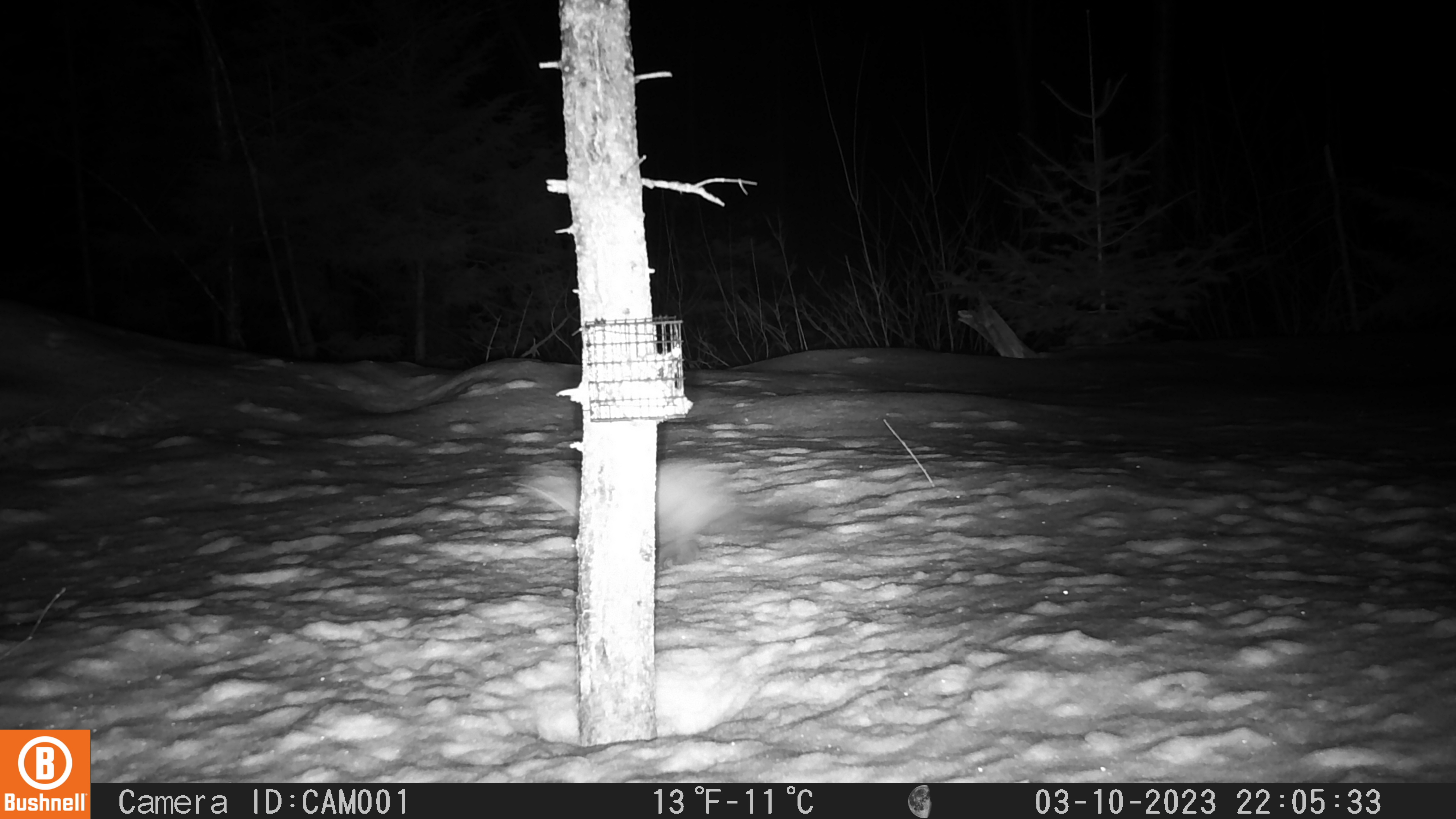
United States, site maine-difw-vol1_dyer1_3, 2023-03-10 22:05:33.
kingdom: Animalia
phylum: Chordata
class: Mammalia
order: Carnivora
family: Mustelidae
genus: Martes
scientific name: Martes americana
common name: american marten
American marten (Martes americana).